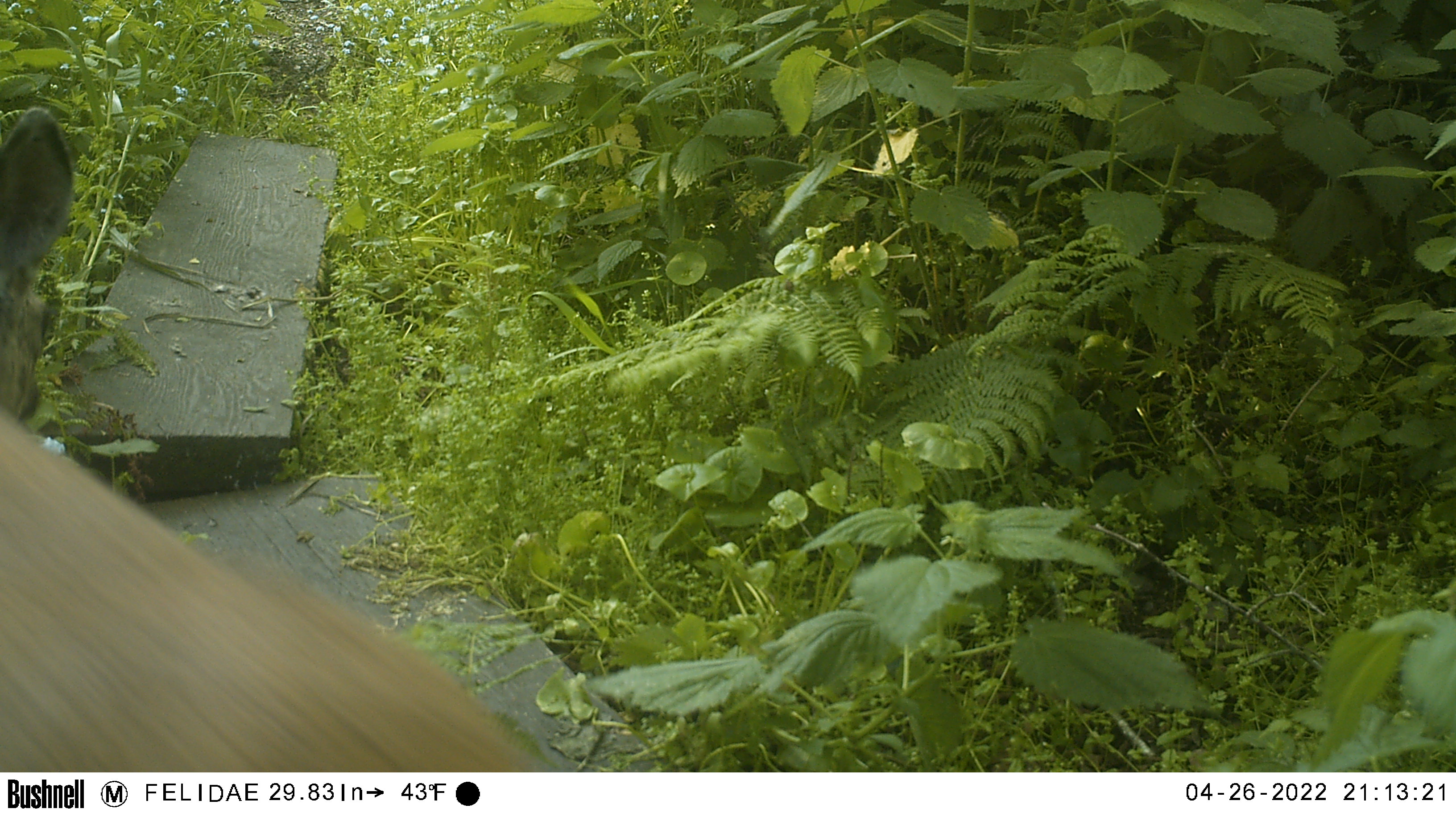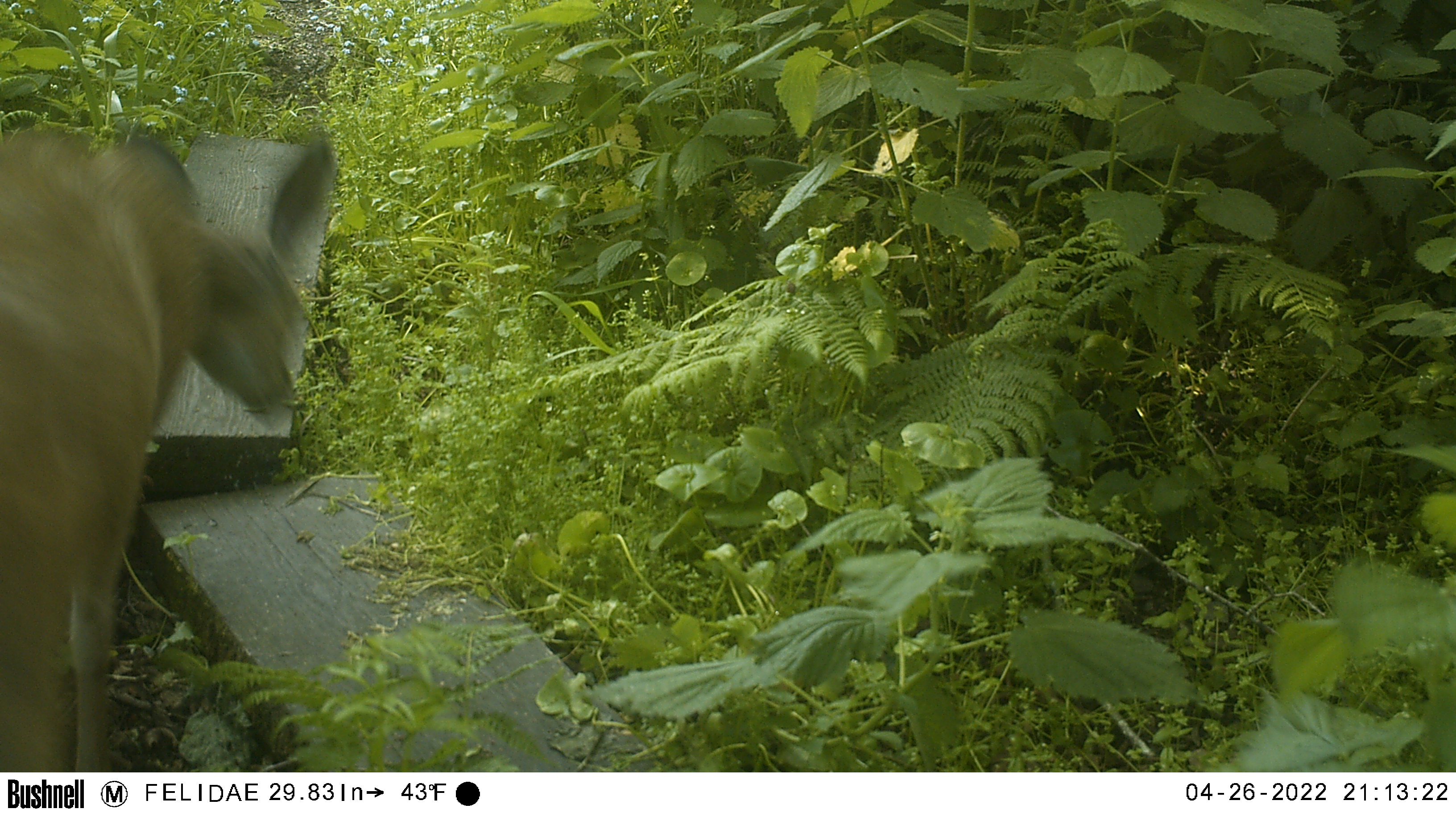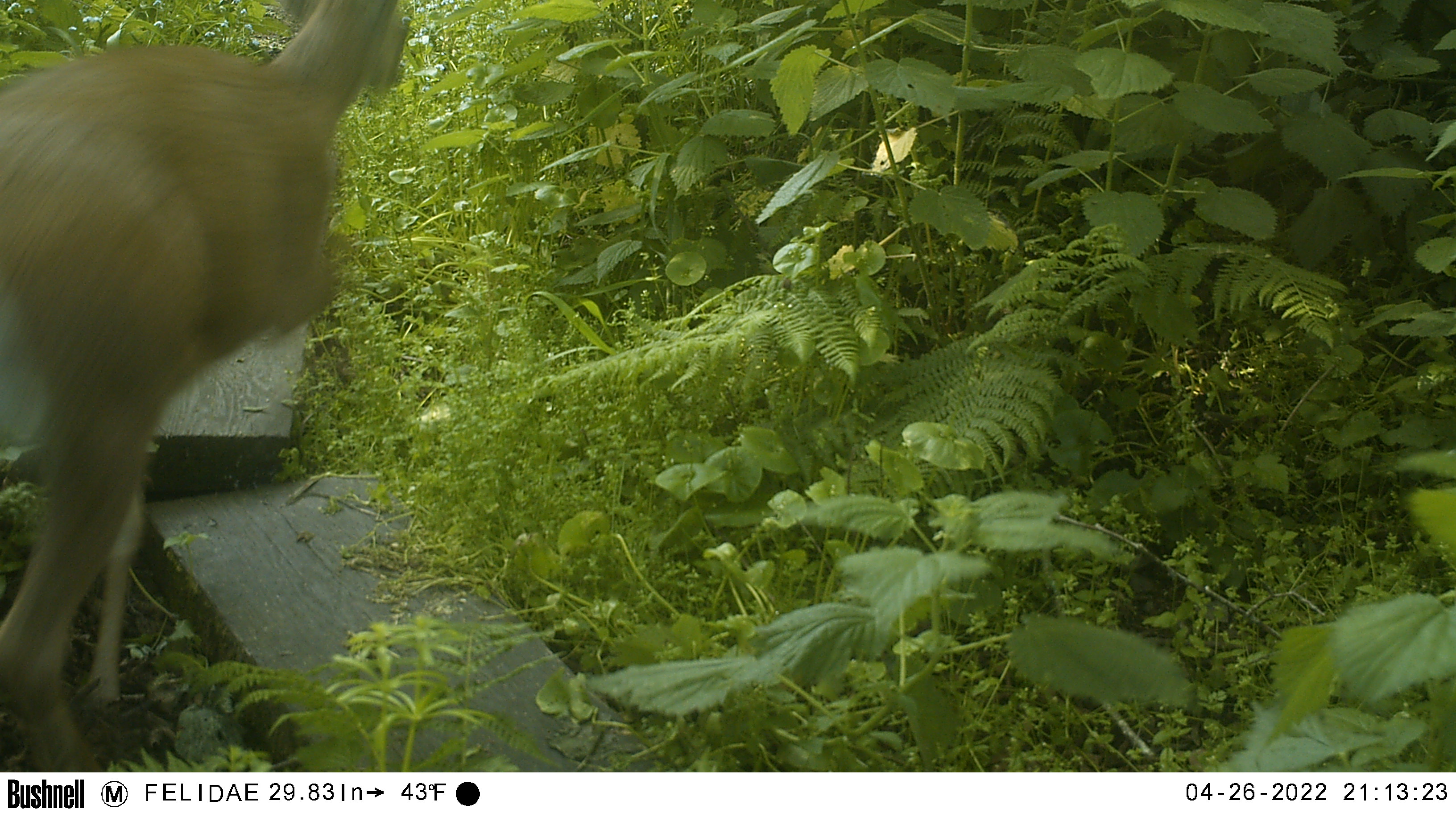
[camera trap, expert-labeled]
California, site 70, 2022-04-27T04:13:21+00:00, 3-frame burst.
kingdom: Animalia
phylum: Chordata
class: Mammalia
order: Artiodactyla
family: Cervidae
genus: Odocoileus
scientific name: Odocoileus hemionus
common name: mule deer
Mule deer (Odocoileus hemionus).